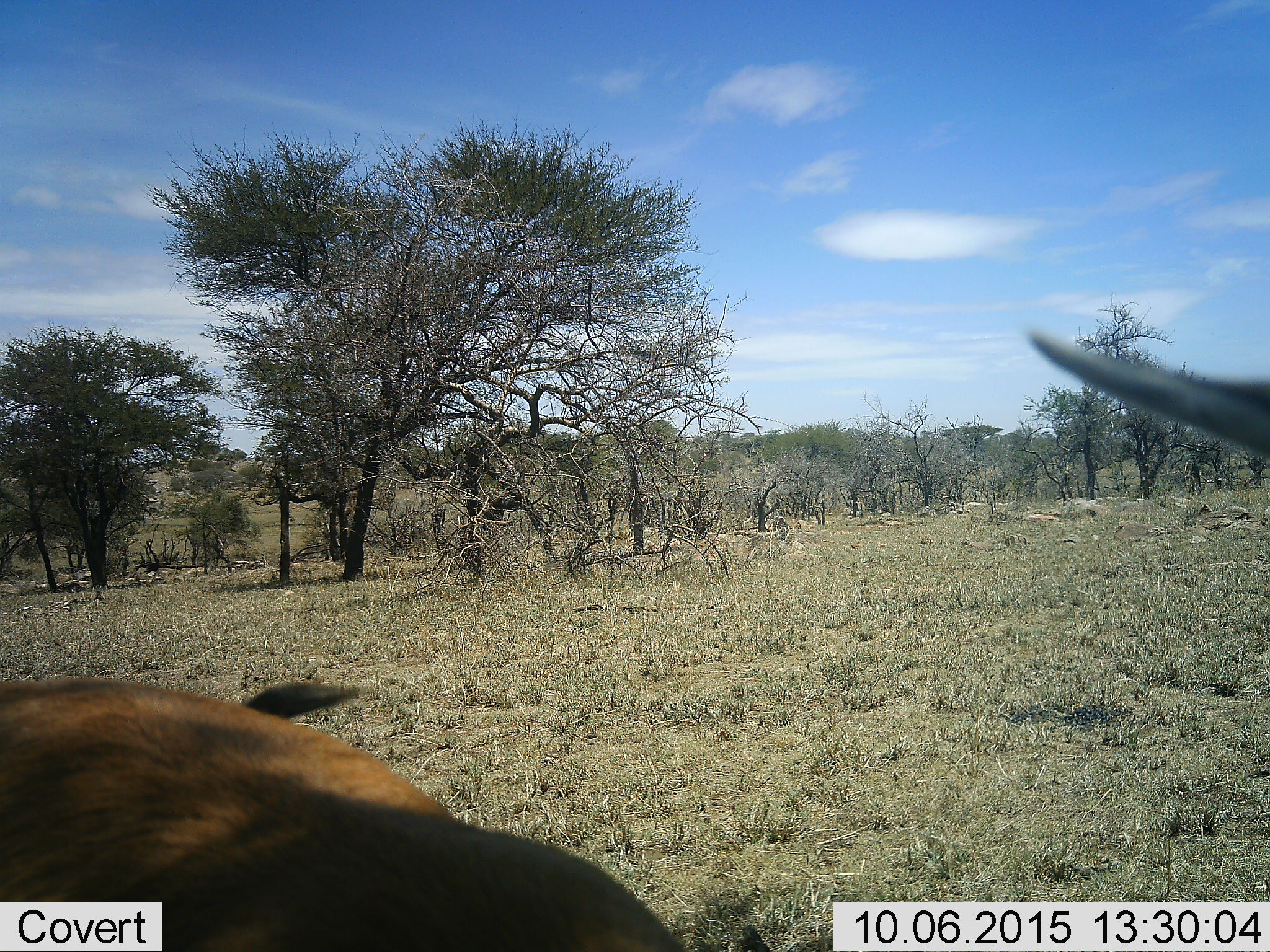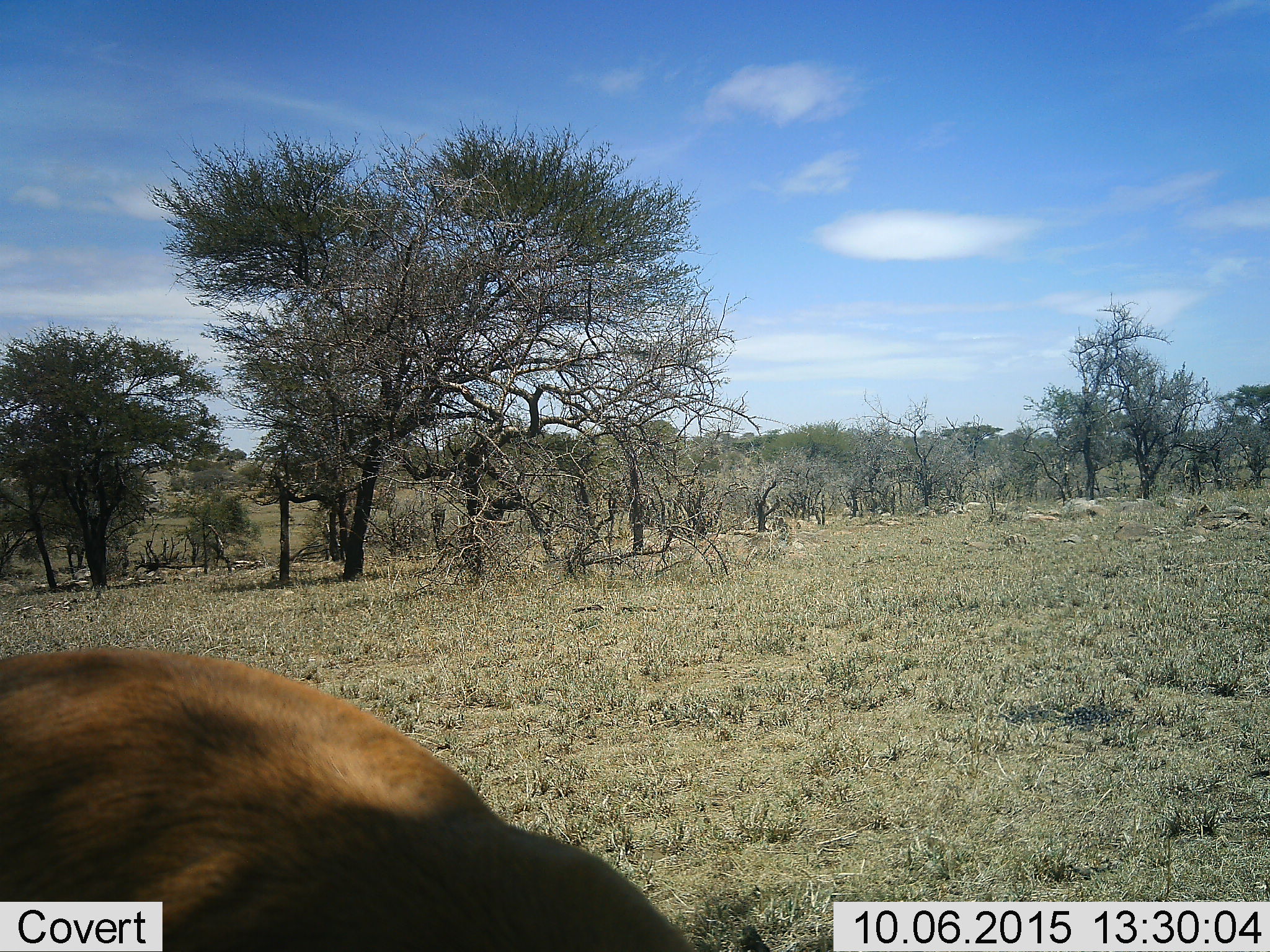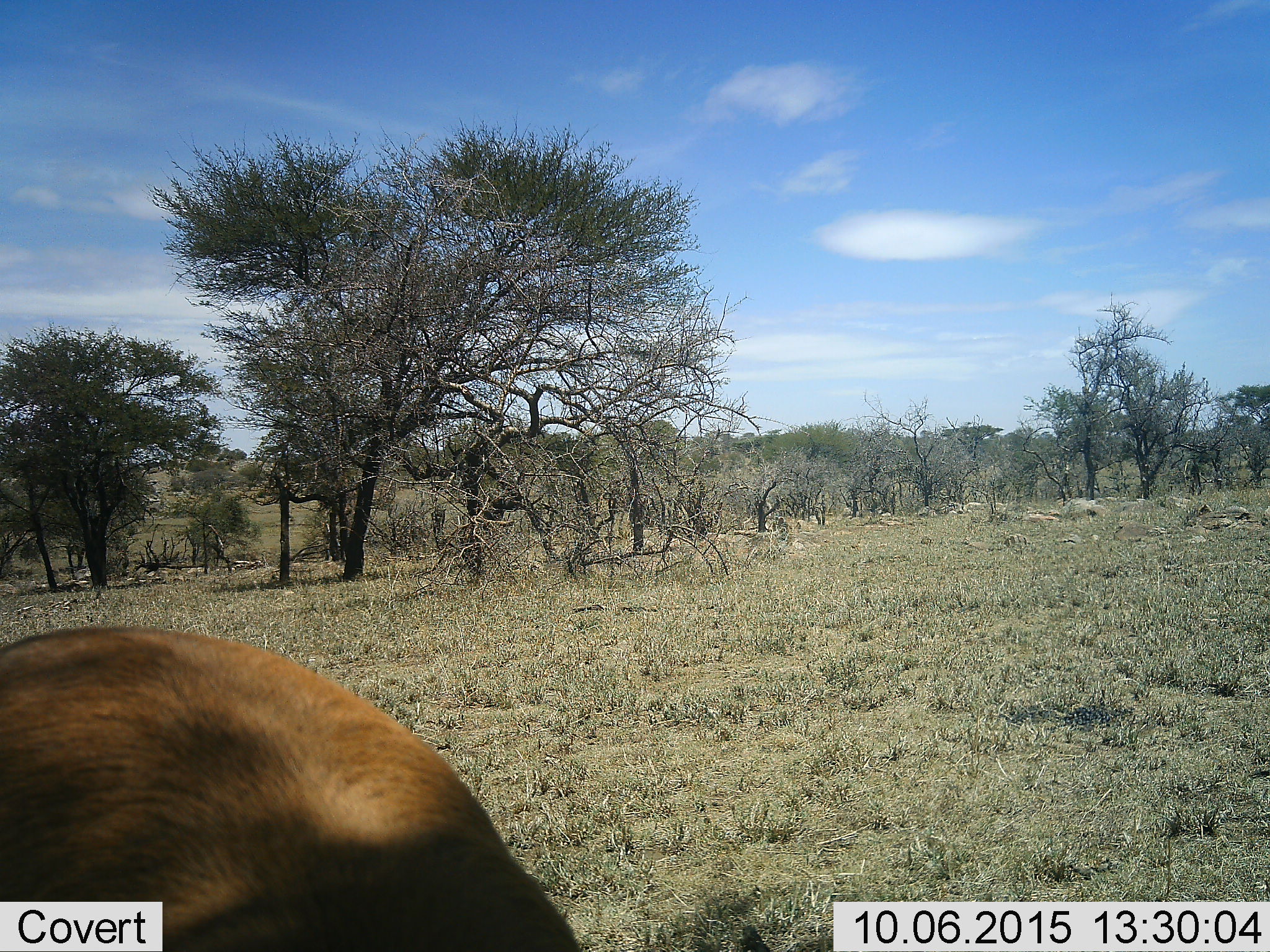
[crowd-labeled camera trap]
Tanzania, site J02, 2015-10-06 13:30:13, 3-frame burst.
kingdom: Animalia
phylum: Chordata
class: Mammalia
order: Artiodactyla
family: Bovidae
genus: Eudorcas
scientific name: Eudorcas thomsonii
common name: thomson's gazelle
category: gazellethomsons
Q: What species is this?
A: Gazellethomsons (thomson's gazelle) (Eudorcas thomsonii).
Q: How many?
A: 1.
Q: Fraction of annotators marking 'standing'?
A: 100%.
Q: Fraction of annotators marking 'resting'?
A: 0%.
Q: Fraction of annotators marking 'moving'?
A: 25%.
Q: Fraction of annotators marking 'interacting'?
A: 0%.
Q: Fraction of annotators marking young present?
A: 0%.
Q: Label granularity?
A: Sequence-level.